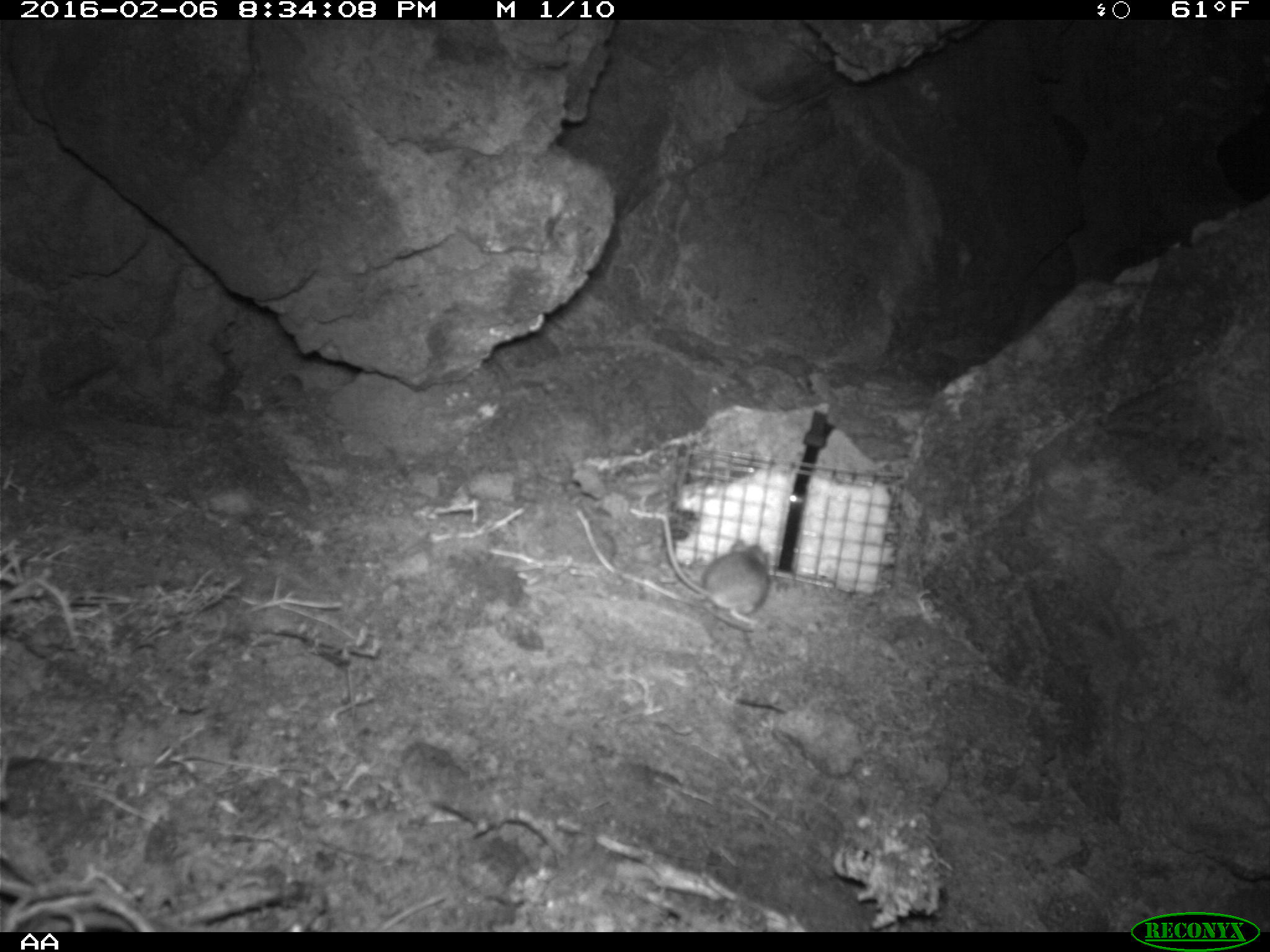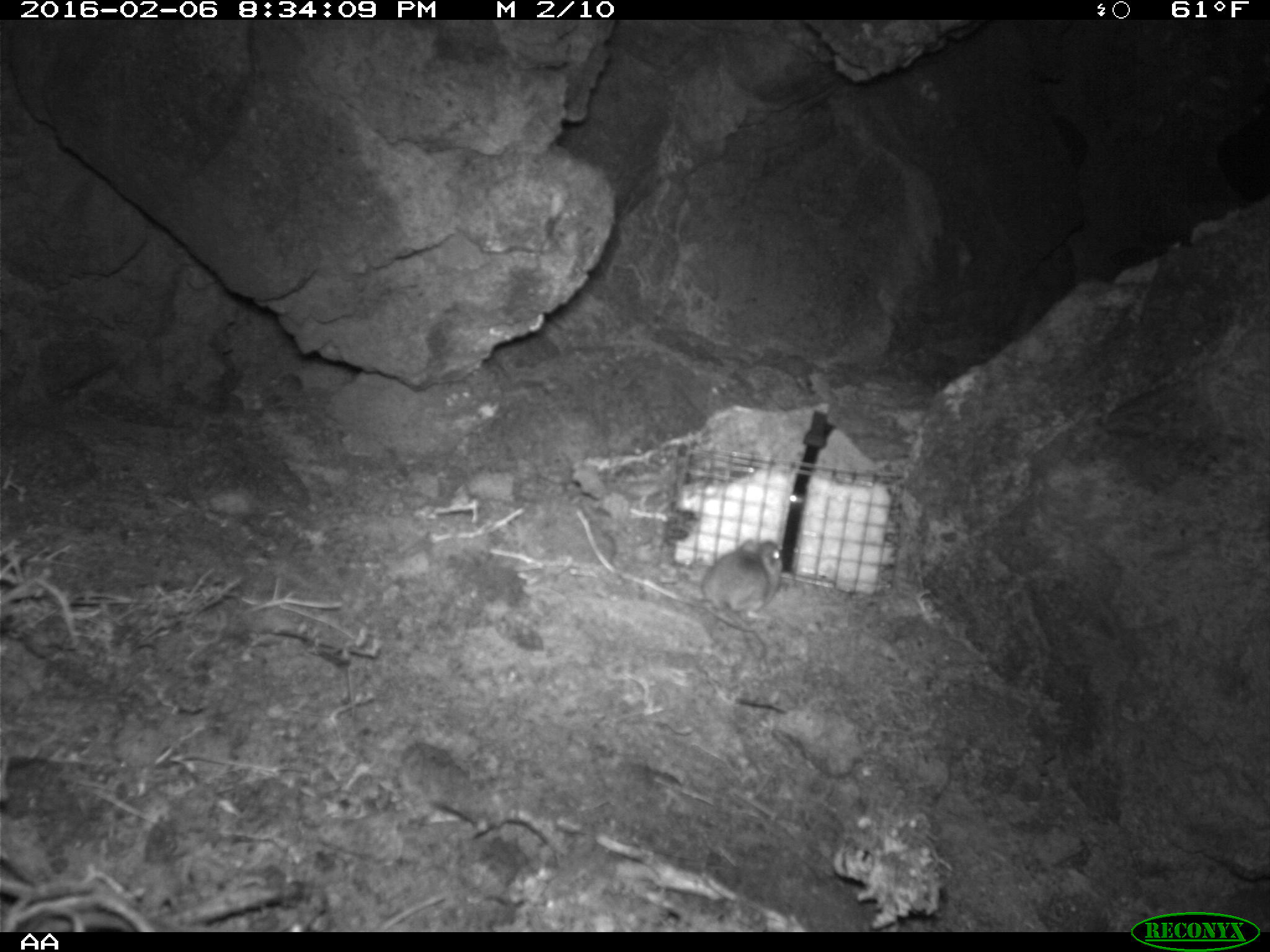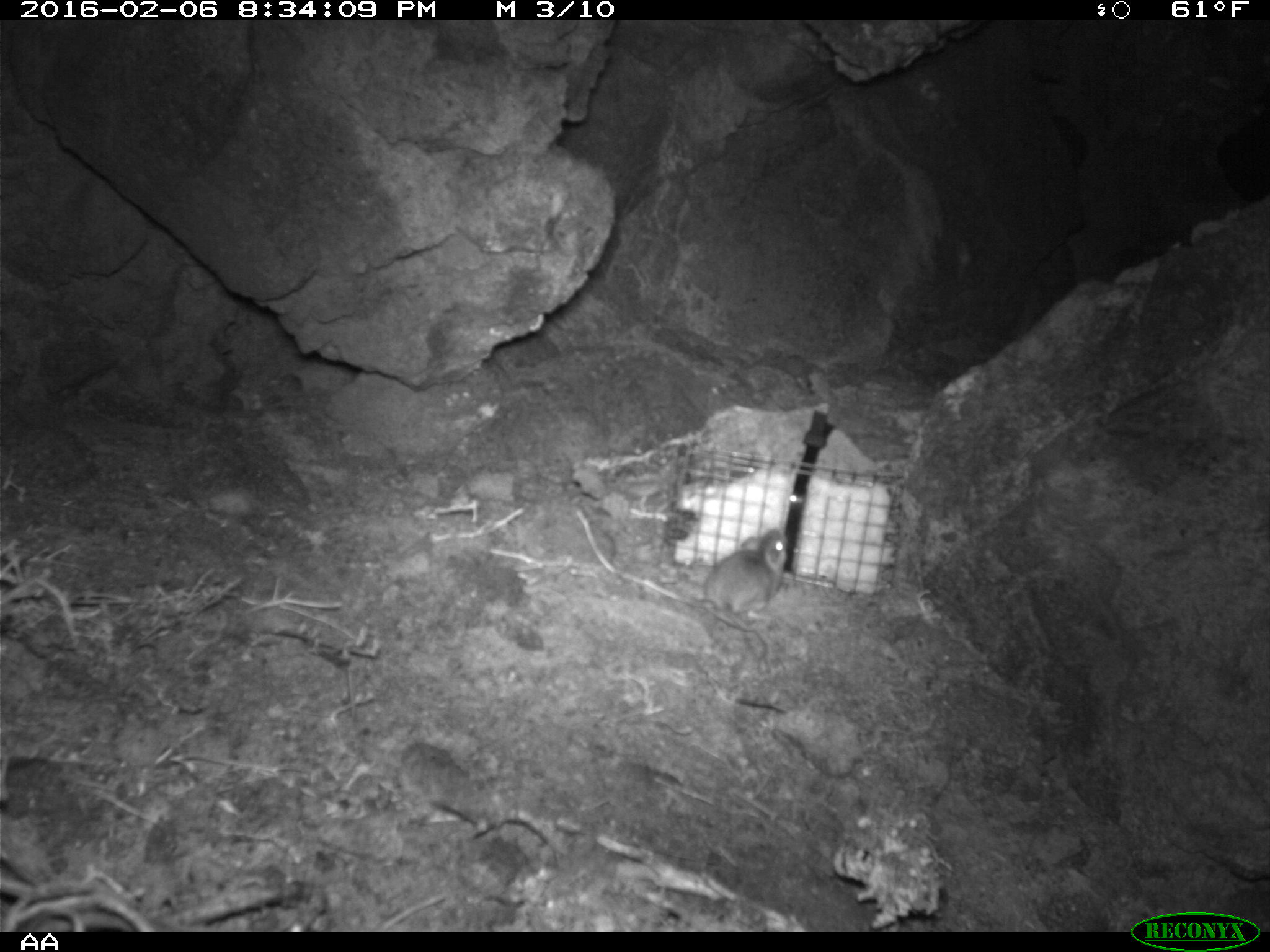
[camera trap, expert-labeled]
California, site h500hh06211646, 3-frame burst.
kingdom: Animalia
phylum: Chordata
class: Mammalia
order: Rodentia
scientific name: Rodentia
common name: rodent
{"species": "rodent (Rodentia)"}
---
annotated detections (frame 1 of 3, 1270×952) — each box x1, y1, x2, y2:
rodent: 655, 512, 771, 628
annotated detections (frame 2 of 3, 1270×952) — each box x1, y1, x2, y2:
rodent: 700, 540, 780, 659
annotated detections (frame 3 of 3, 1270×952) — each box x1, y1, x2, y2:
rodent: 693, 528, 788, 619